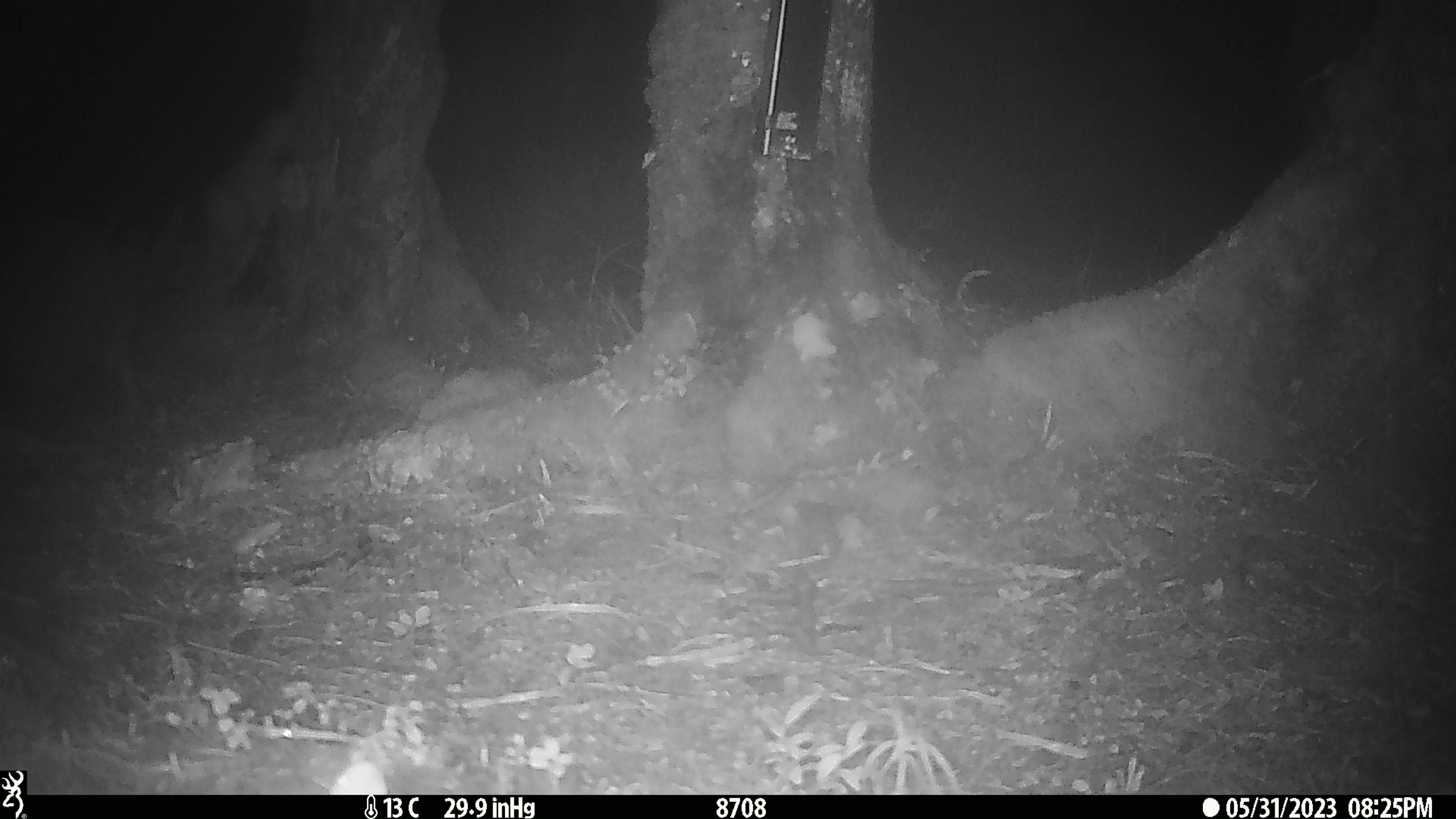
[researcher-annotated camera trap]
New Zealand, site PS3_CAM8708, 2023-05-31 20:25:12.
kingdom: Animalia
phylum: Chordata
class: Aves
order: Apterygiformes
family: Apterygidae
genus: Apteryx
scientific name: Apteryx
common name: kiwi